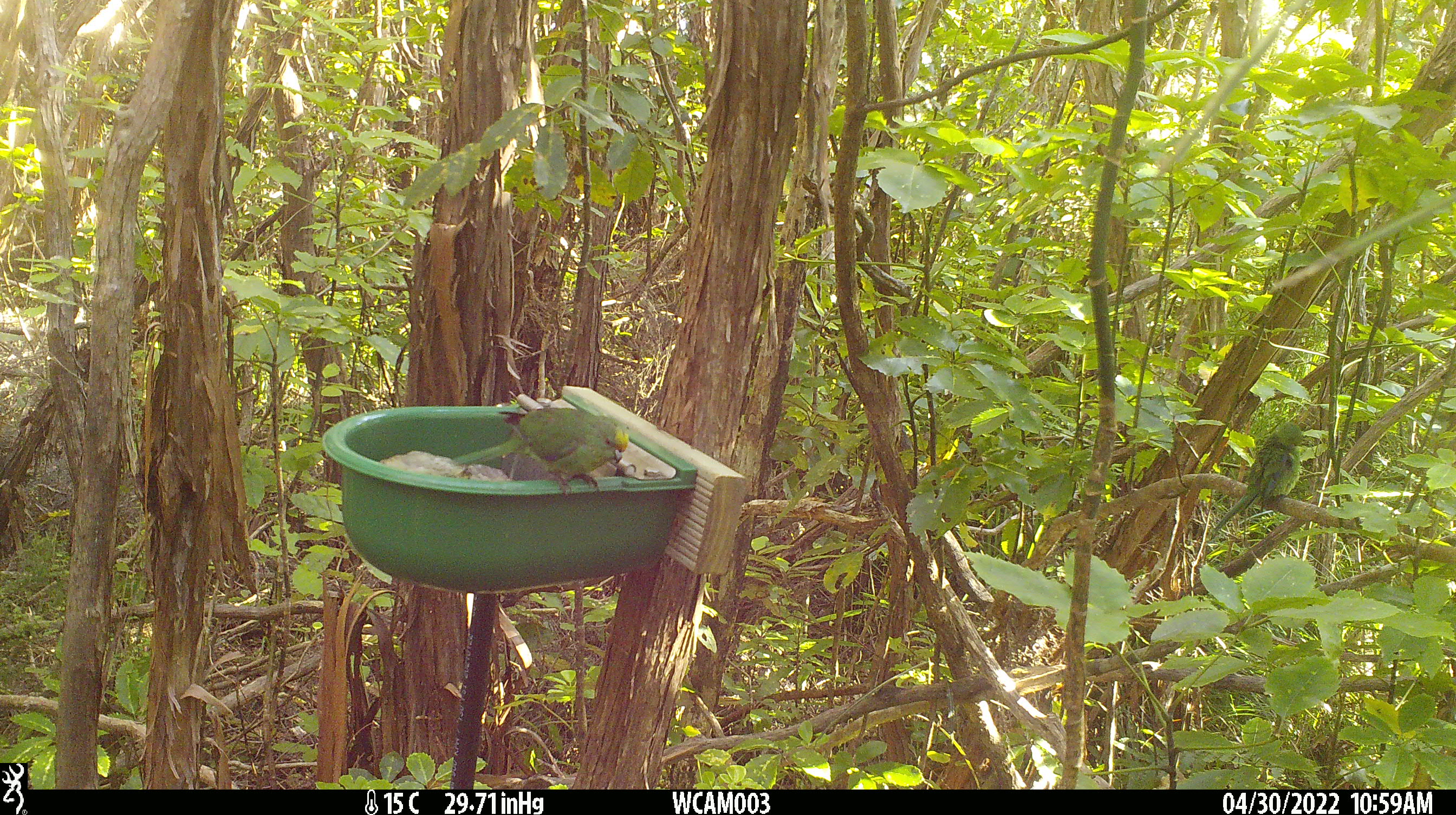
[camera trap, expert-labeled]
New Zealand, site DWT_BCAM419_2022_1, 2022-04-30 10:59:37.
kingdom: Animalia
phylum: Chordata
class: Aves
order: Psittaciformes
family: Psittaculidae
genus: Cyanoramphus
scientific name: Cyanoramphus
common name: parakeet